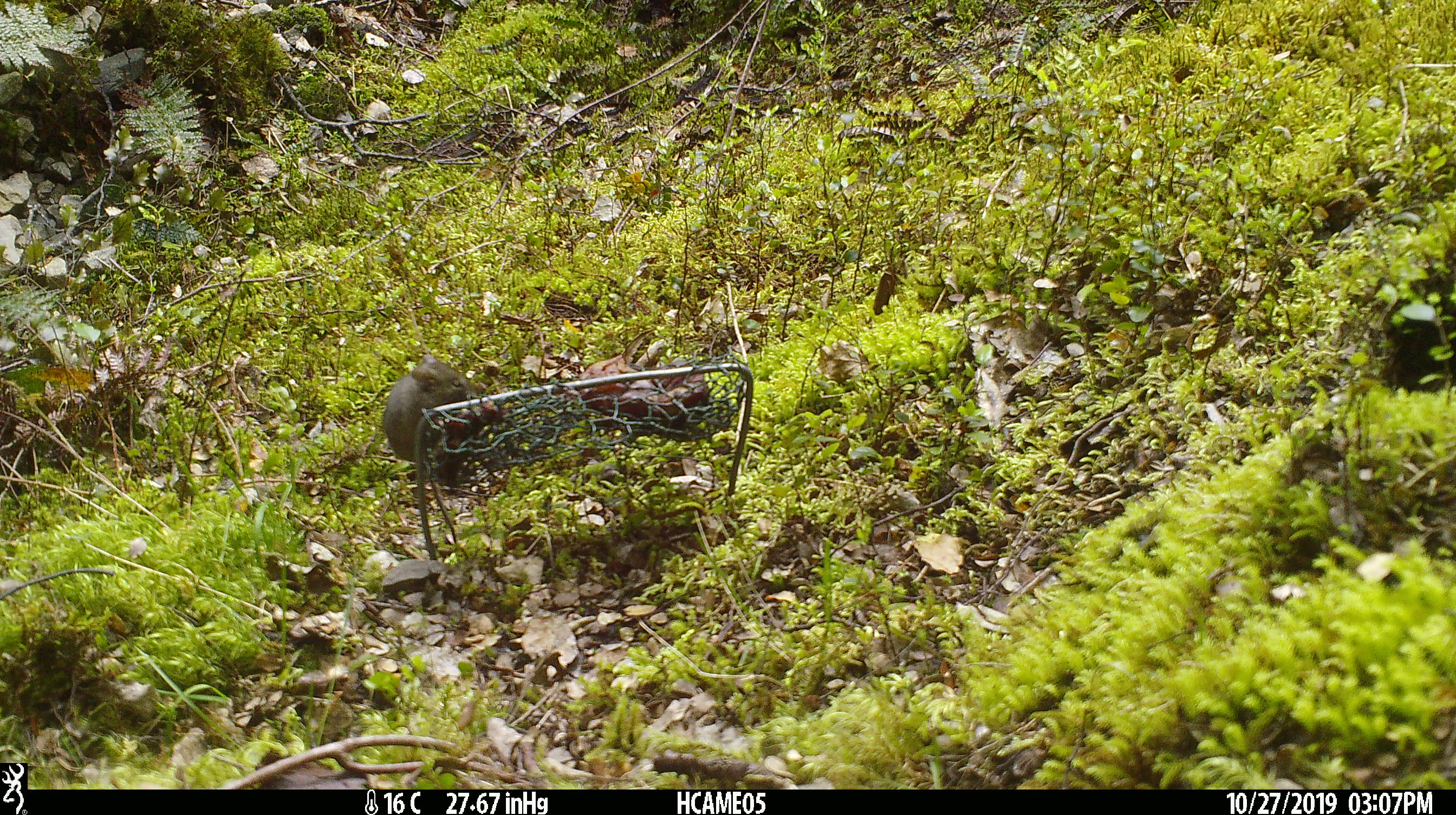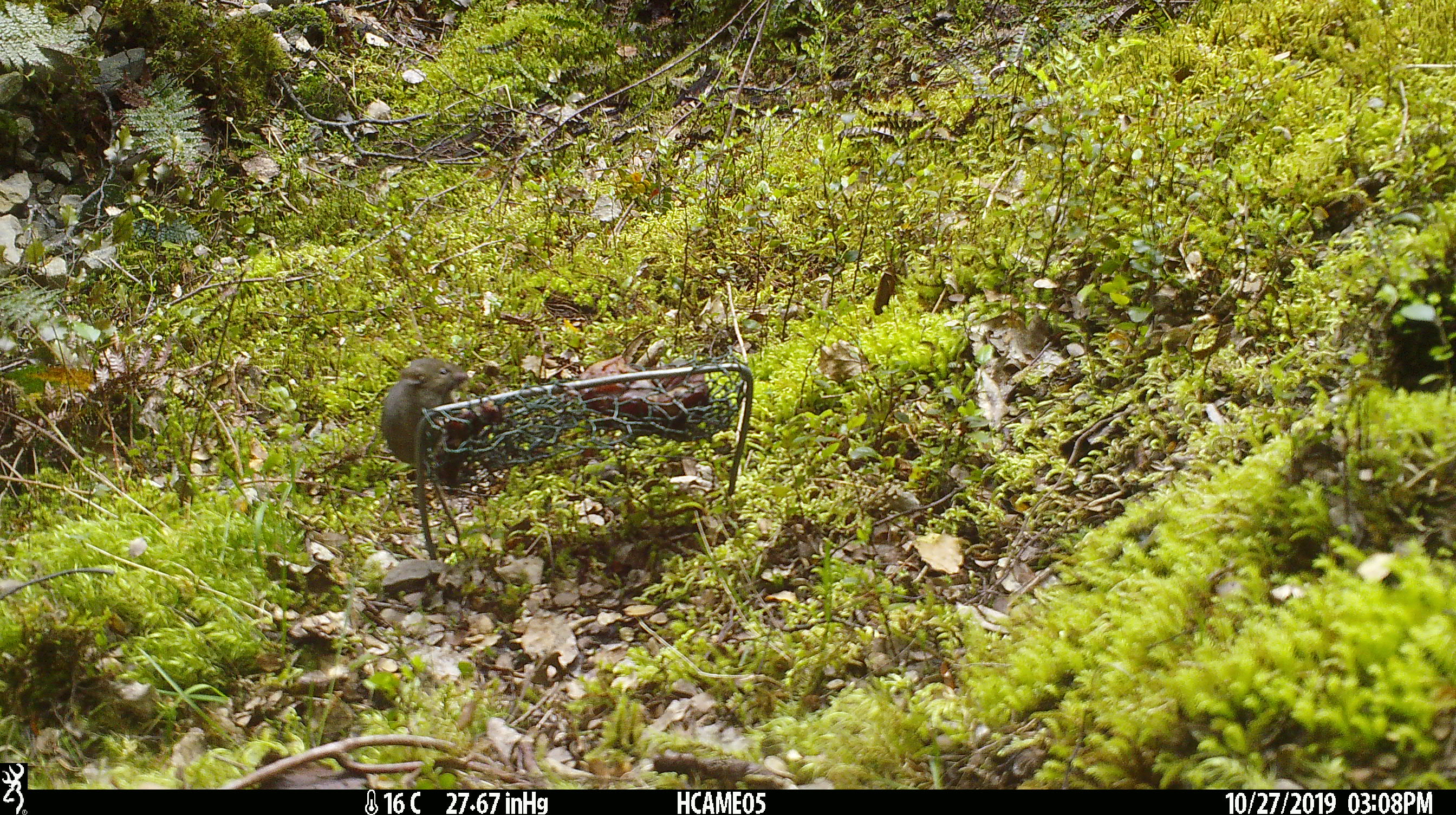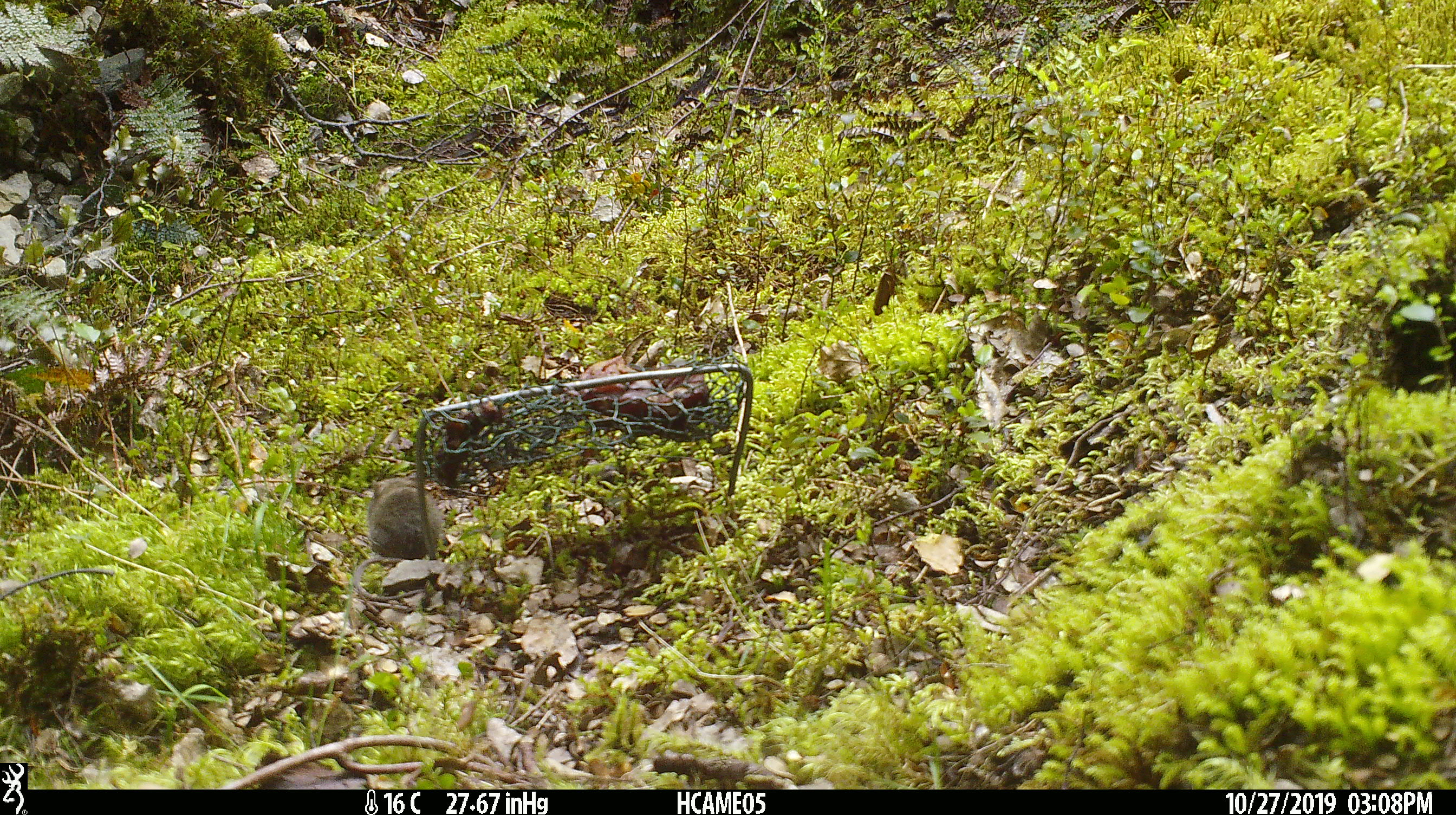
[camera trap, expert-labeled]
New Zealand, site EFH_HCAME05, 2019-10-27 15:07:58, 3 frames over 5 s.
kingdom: Animalia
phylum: Chordata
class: Mammalia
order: Rodentia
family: Muridae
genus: Mus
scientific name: Mus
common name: mouse